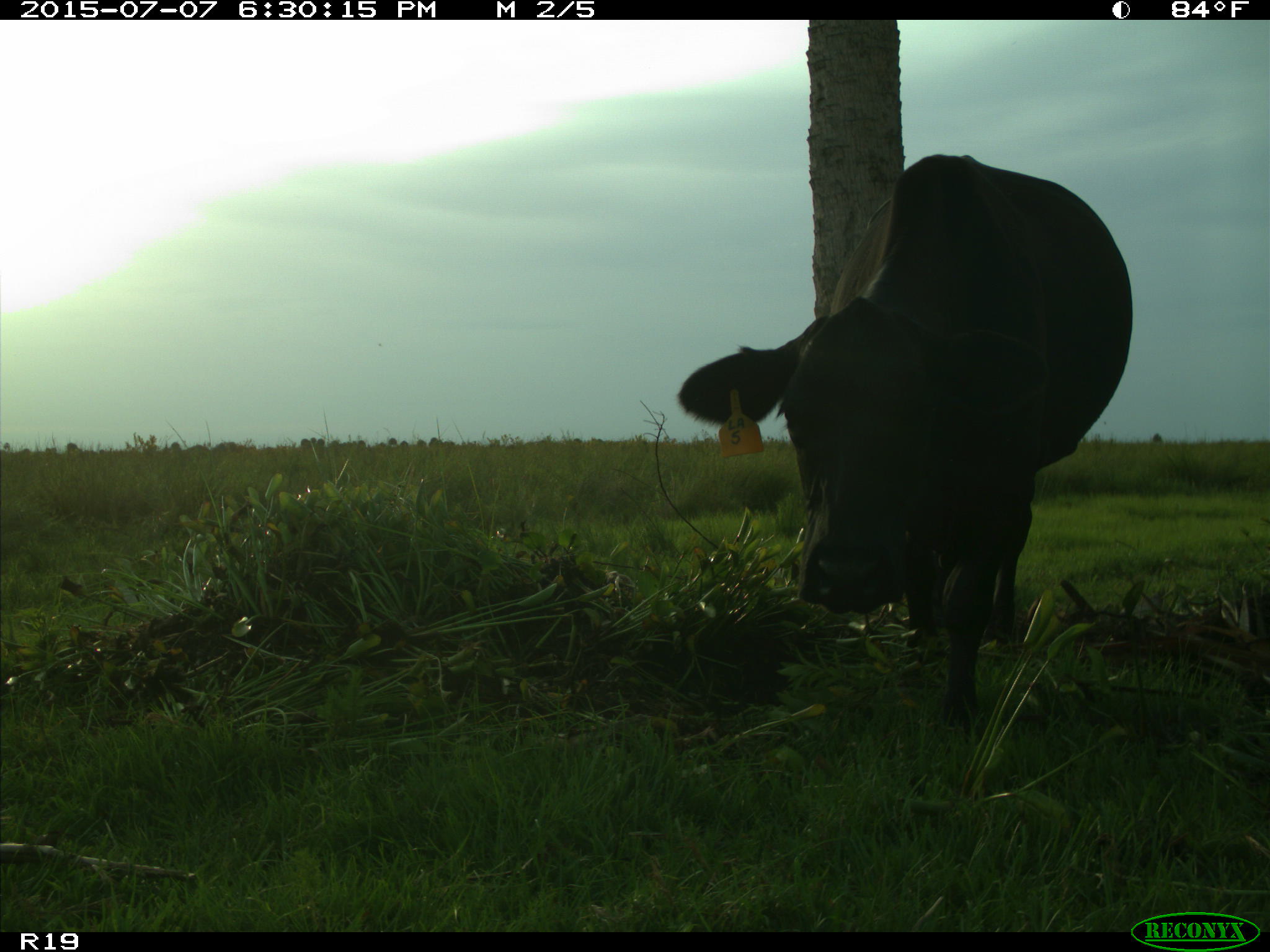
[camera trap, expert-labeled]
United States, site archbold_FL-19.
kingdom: Animalia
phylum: Chordata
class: Mammalia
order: Artiodactyla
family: Bovidae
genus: Bos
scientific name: Bos taurus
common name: domestic cow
Bos taurus (domestic cow).